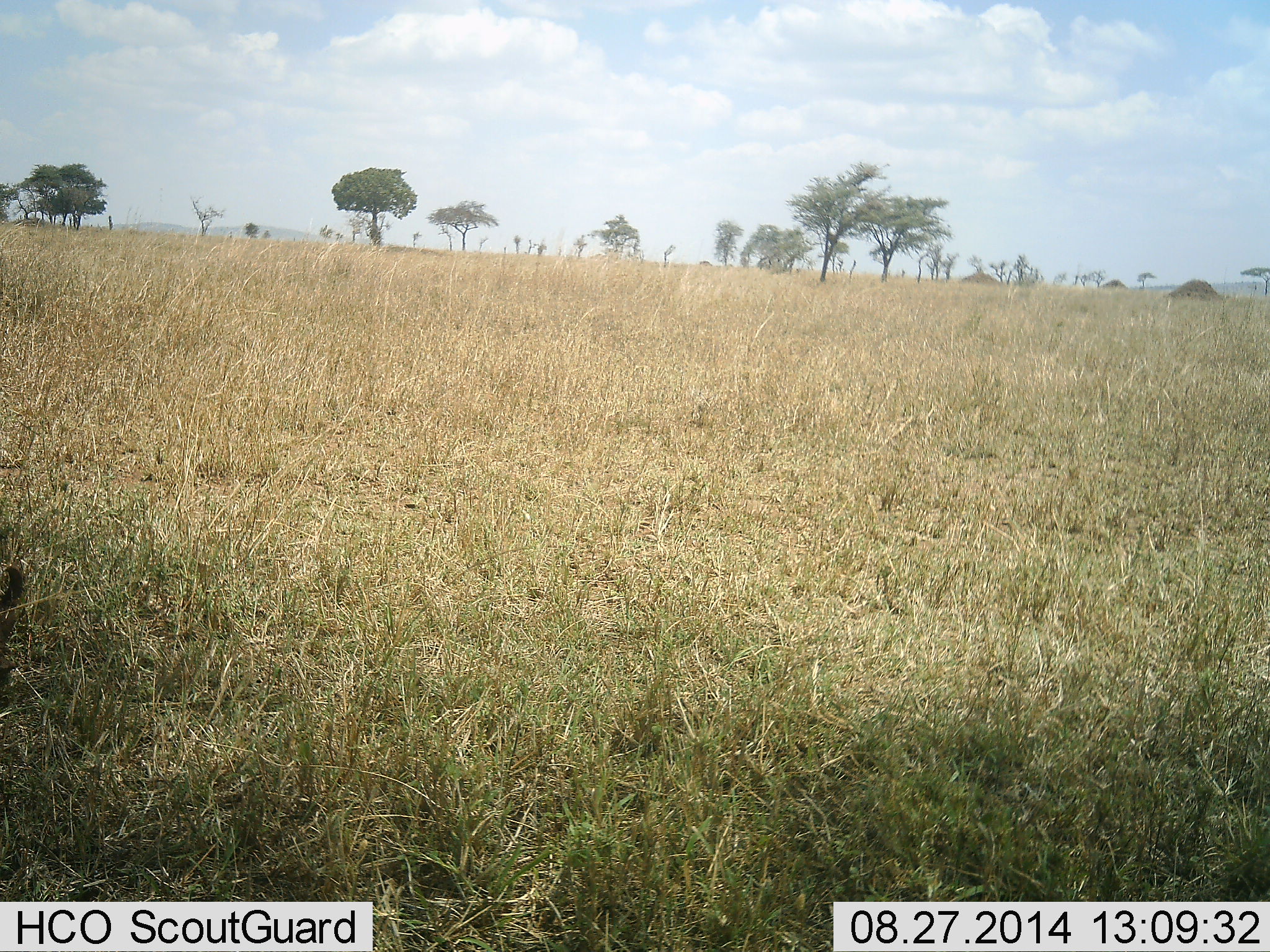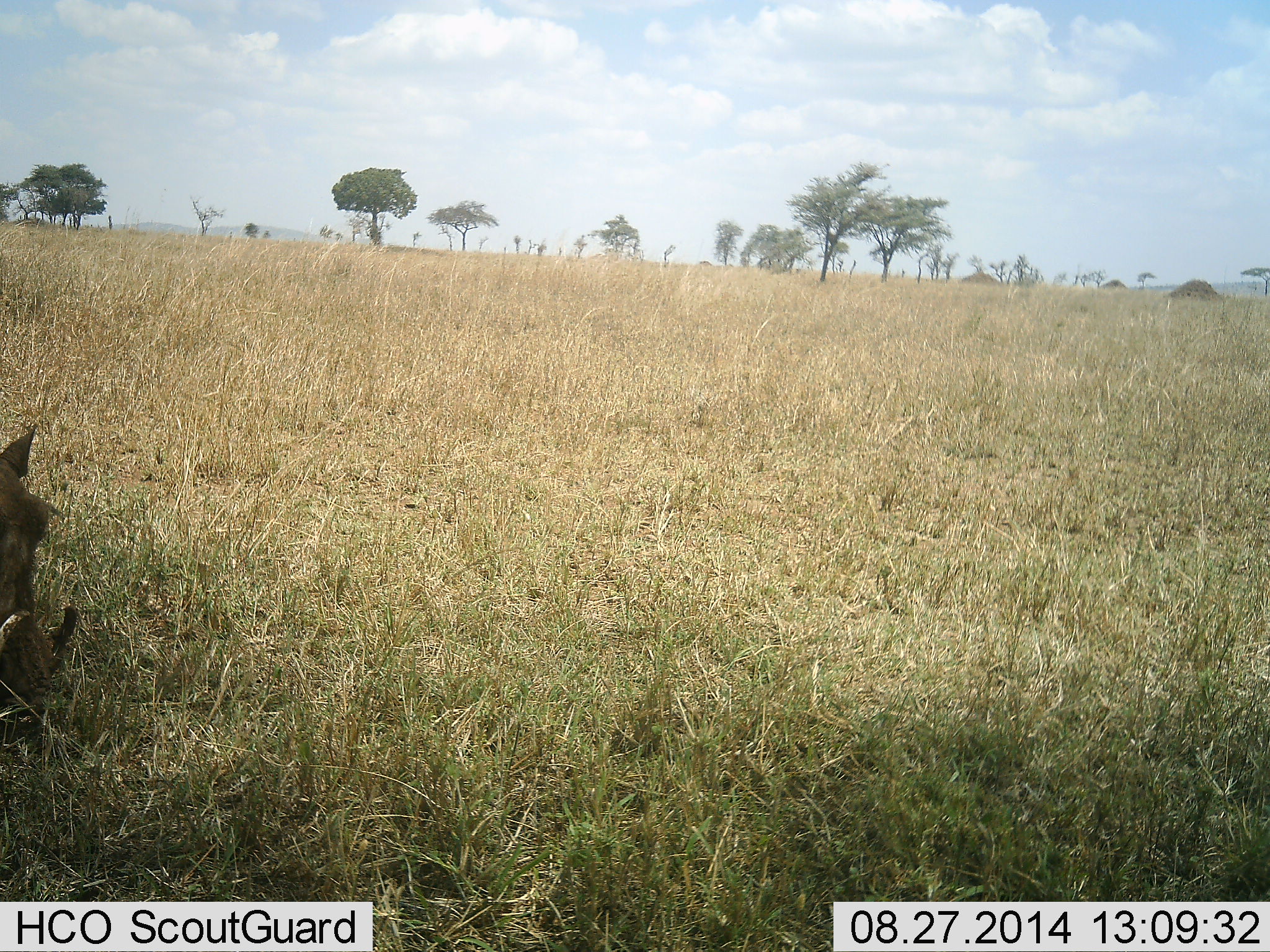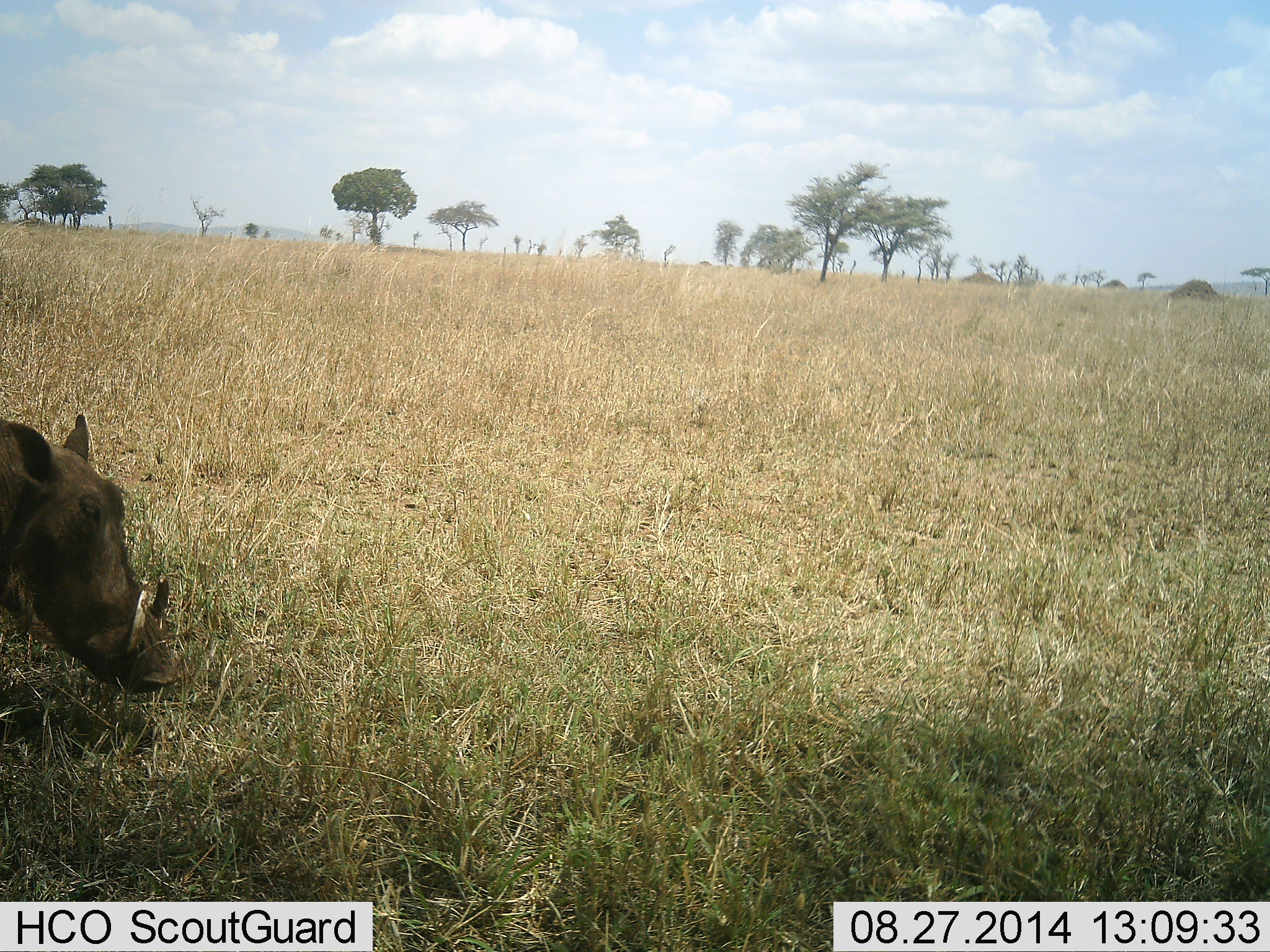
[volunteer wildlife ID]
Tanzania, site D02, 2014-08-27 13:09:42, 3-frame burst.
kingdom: Animalia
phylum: Chordata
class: Mammalia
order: Artiodactyla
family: Suidae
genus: Phacochoerus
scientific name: Phacochoerus africanus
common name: warthog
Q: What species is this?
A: Warthog (Phacochoerus africanus).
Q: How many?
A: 1.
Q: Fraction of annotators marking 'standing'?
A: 40%.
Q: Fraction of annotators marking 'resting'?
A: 0%.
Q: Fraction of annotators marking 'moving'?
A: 40%.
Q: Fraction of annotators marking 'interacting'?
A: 0%.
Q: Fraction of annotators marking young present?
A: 0%.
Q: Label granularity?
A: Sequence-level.